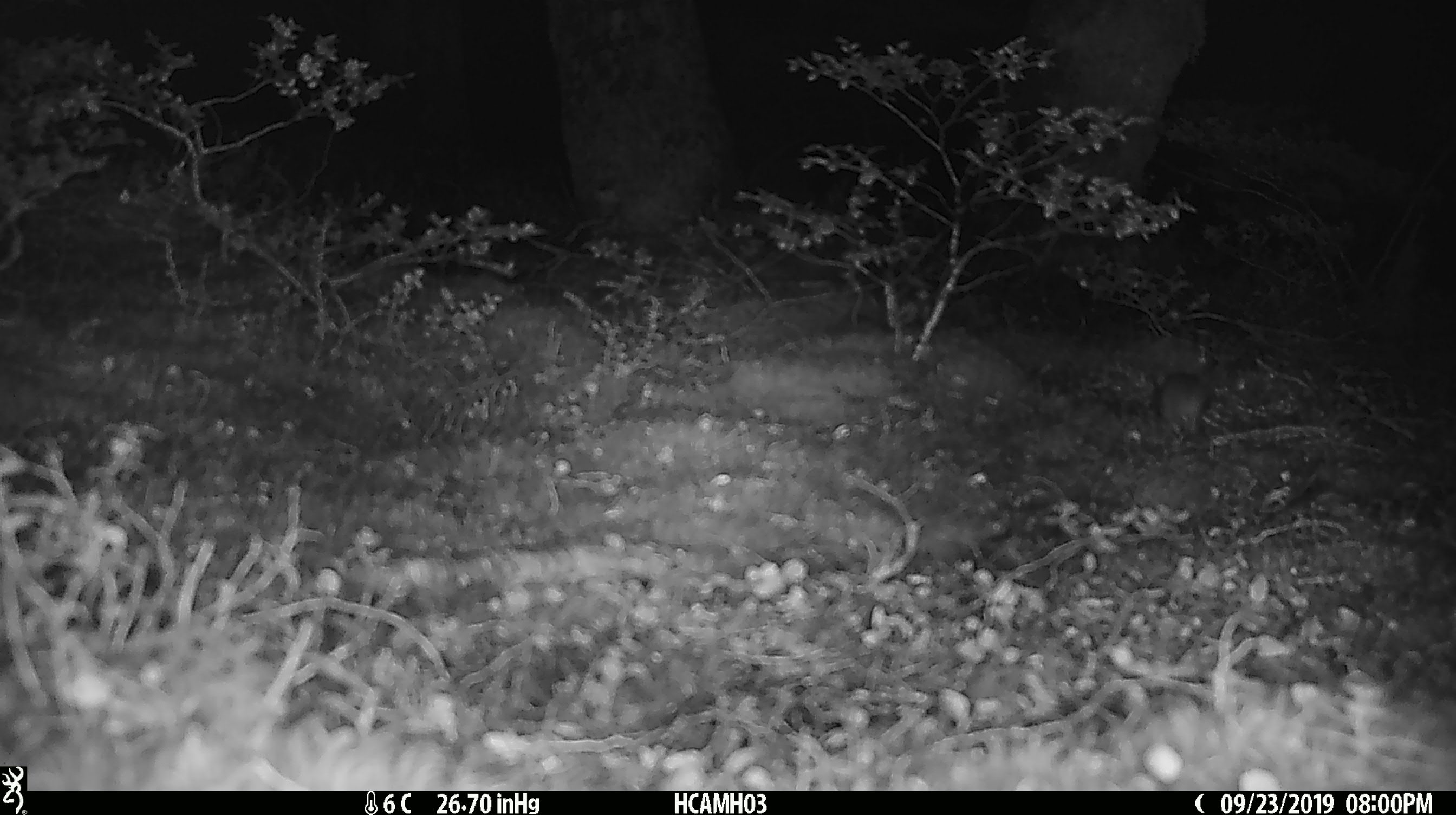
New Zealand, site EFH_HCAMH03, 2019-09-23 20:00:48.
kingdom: Animalia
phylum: Chordata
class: Mammalia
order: Rodentia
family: Muridae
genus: Mus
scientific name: Mus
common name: mouse